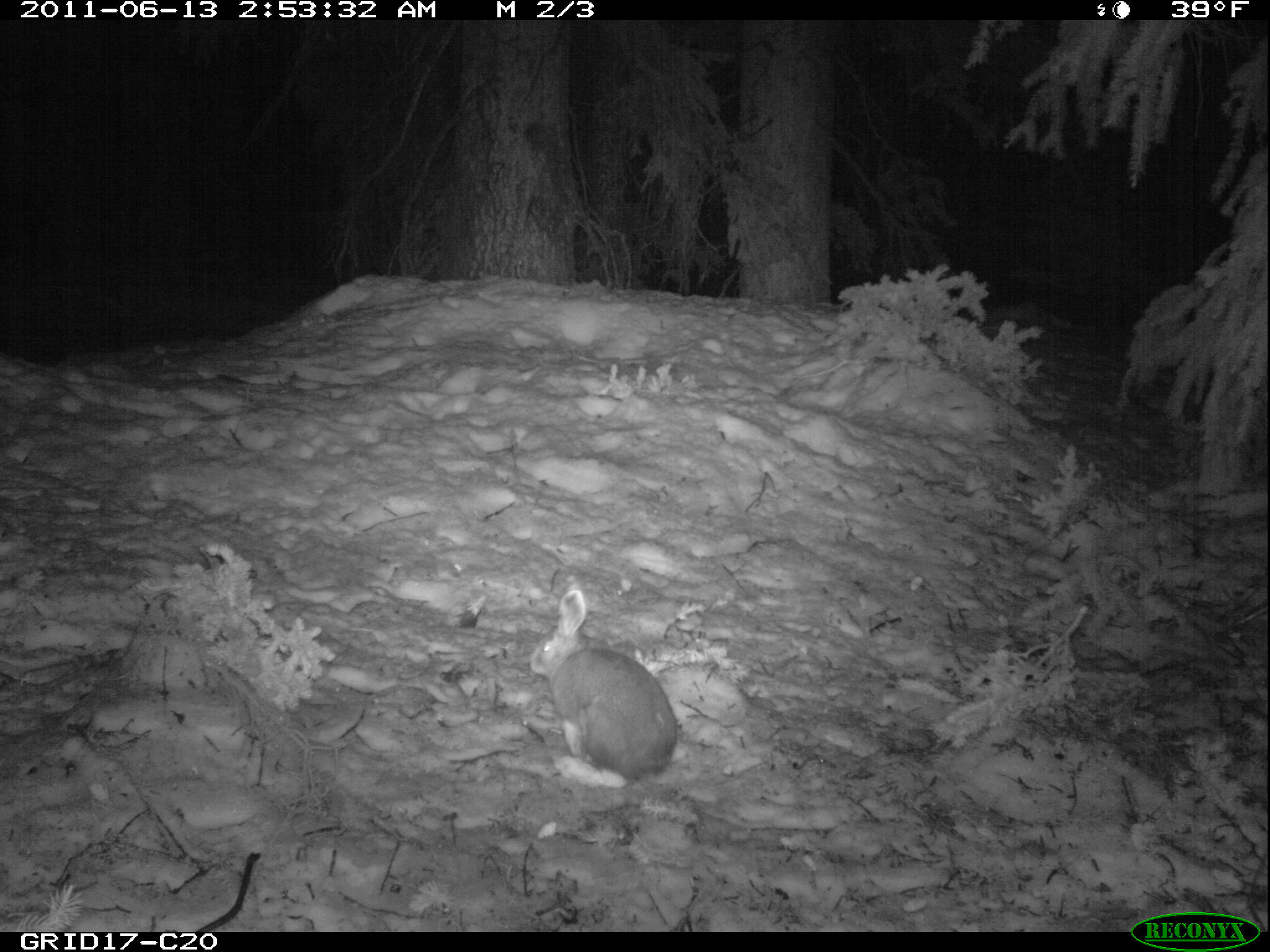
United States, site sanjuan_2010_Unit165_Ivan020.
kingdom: Animalia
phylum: Chordata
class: Mammalia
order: Lagomorpha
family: Leporidae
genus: Lepus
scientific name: Lepus americanus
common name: snowshoe hare